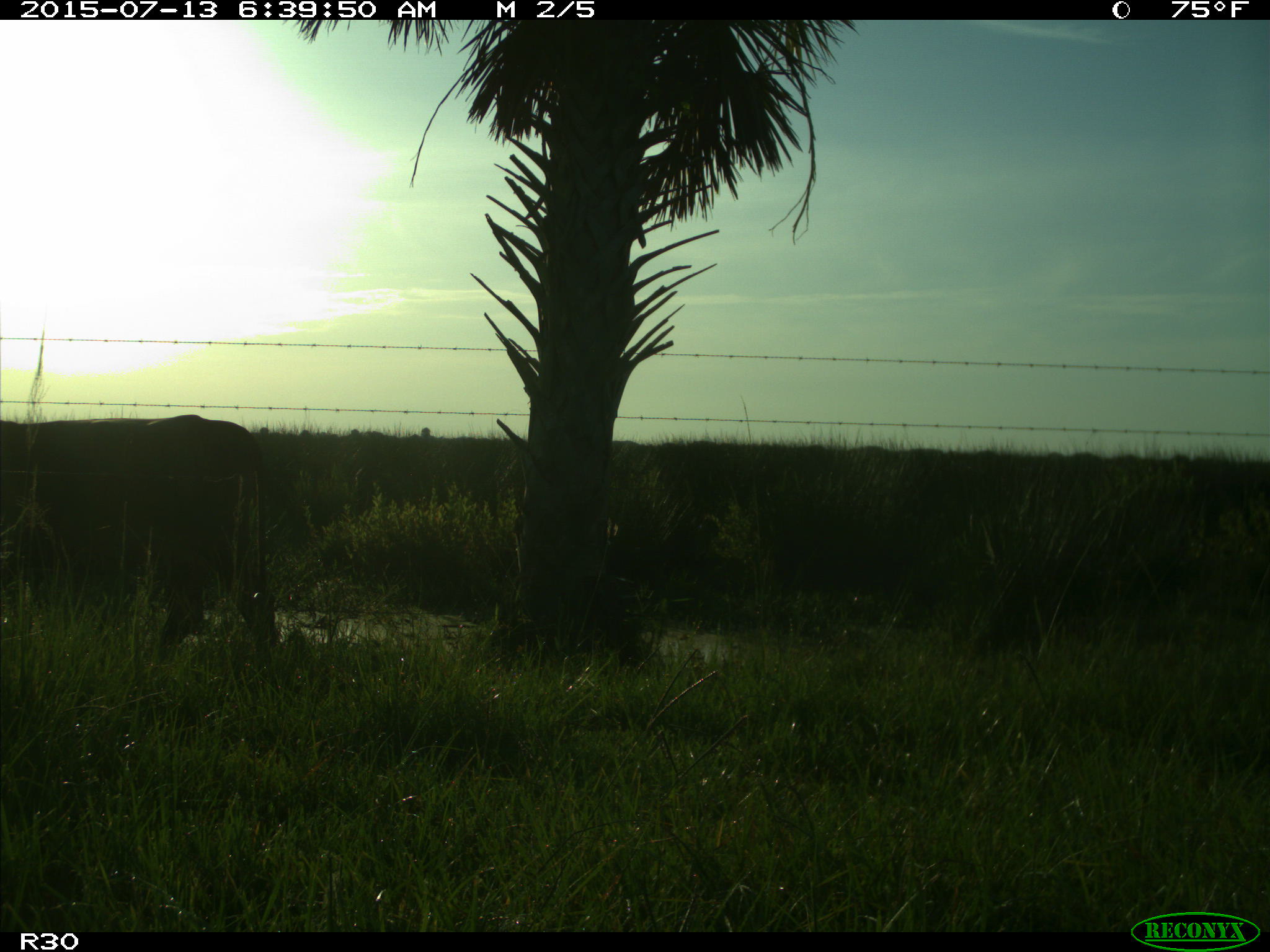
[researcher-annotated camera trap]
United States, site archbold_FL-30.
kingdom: Animalia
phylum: Chordata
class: Mammalia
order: Artiodactyla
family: Bovidae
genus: Bos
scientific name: Bos taurus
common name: domestic cow